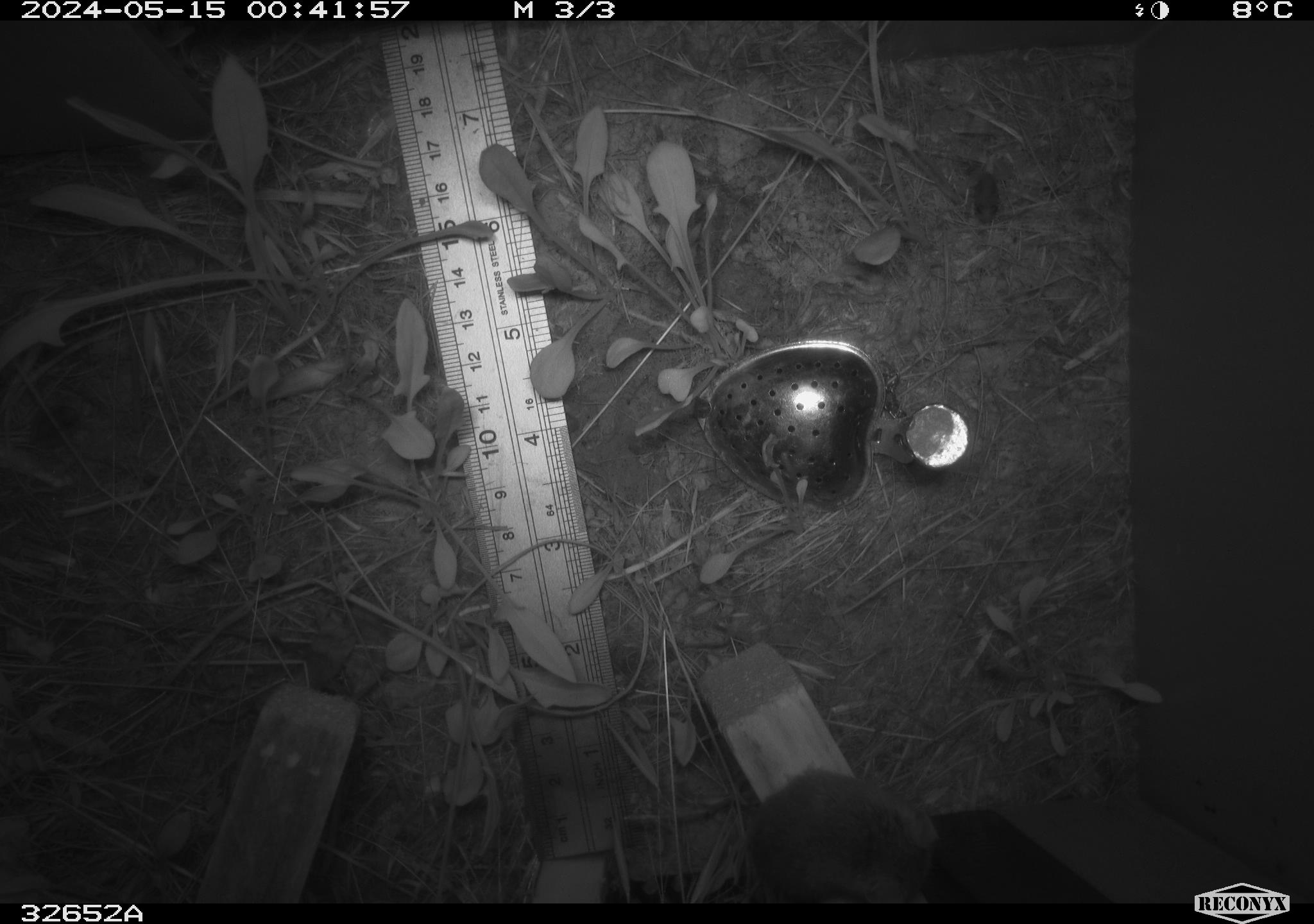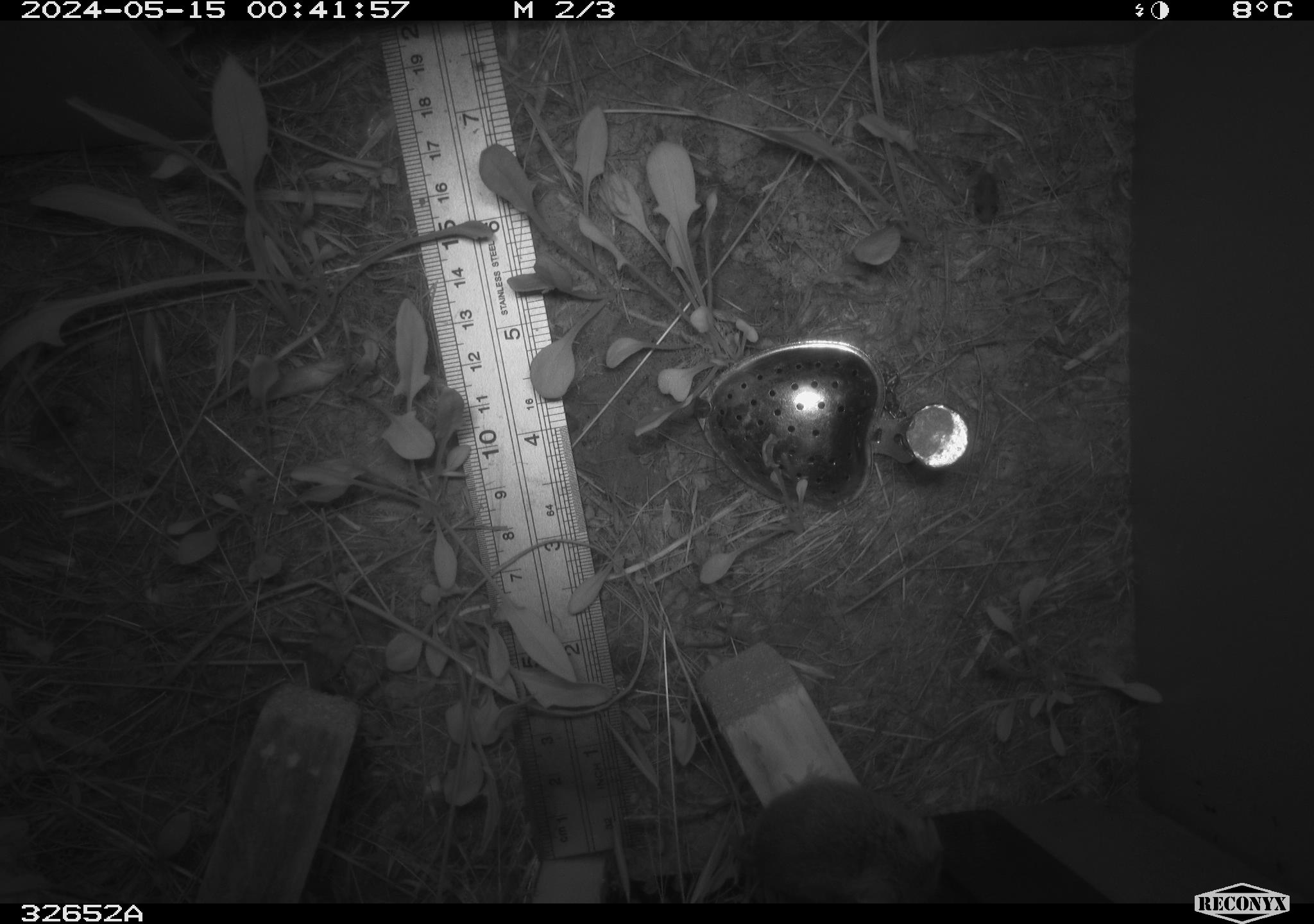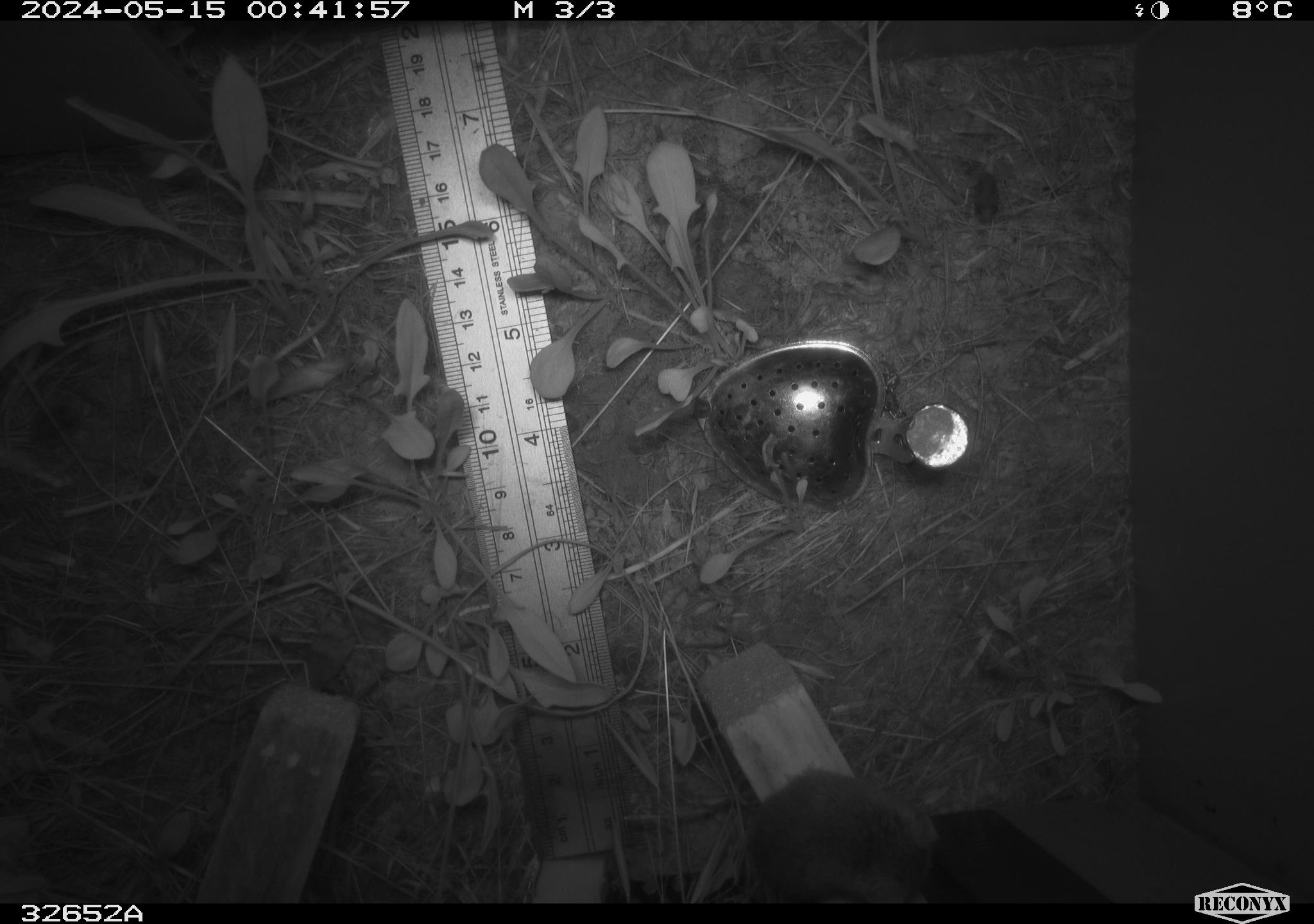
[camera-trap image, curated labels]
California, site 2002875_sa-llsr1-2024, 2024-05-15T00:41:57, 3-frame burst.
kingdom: Animalia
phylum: Chordata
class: Mammalia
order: Rodentia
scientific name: Rodentia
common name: mouse species